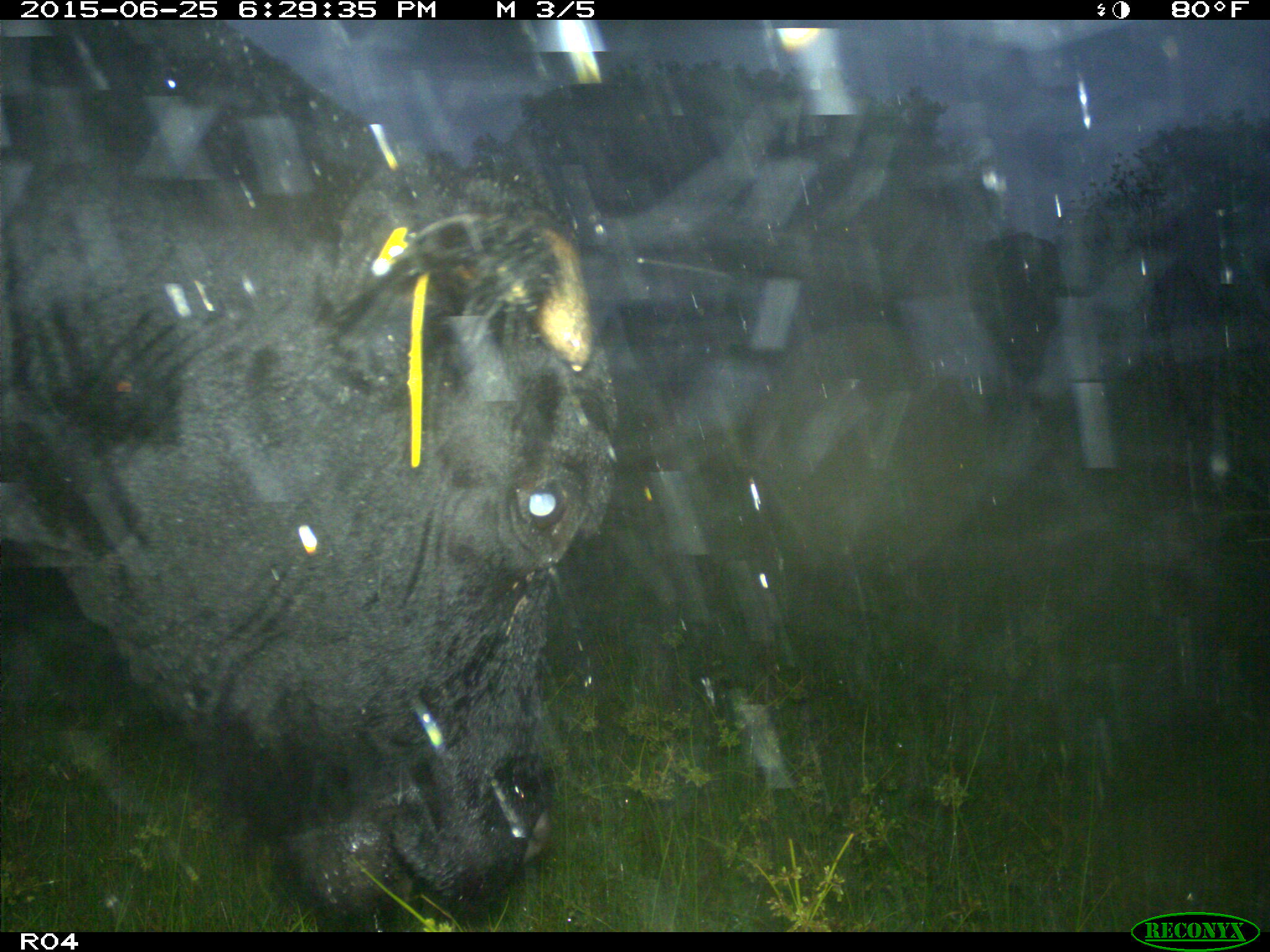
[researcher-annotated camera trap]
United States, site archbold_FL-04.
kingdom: Animalia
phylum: Chordata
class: Mammalia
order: Artiodactyla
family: Bovidae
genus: Bos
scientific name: Bos taurus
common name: domestic cow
Bos taurus (domestic cow).